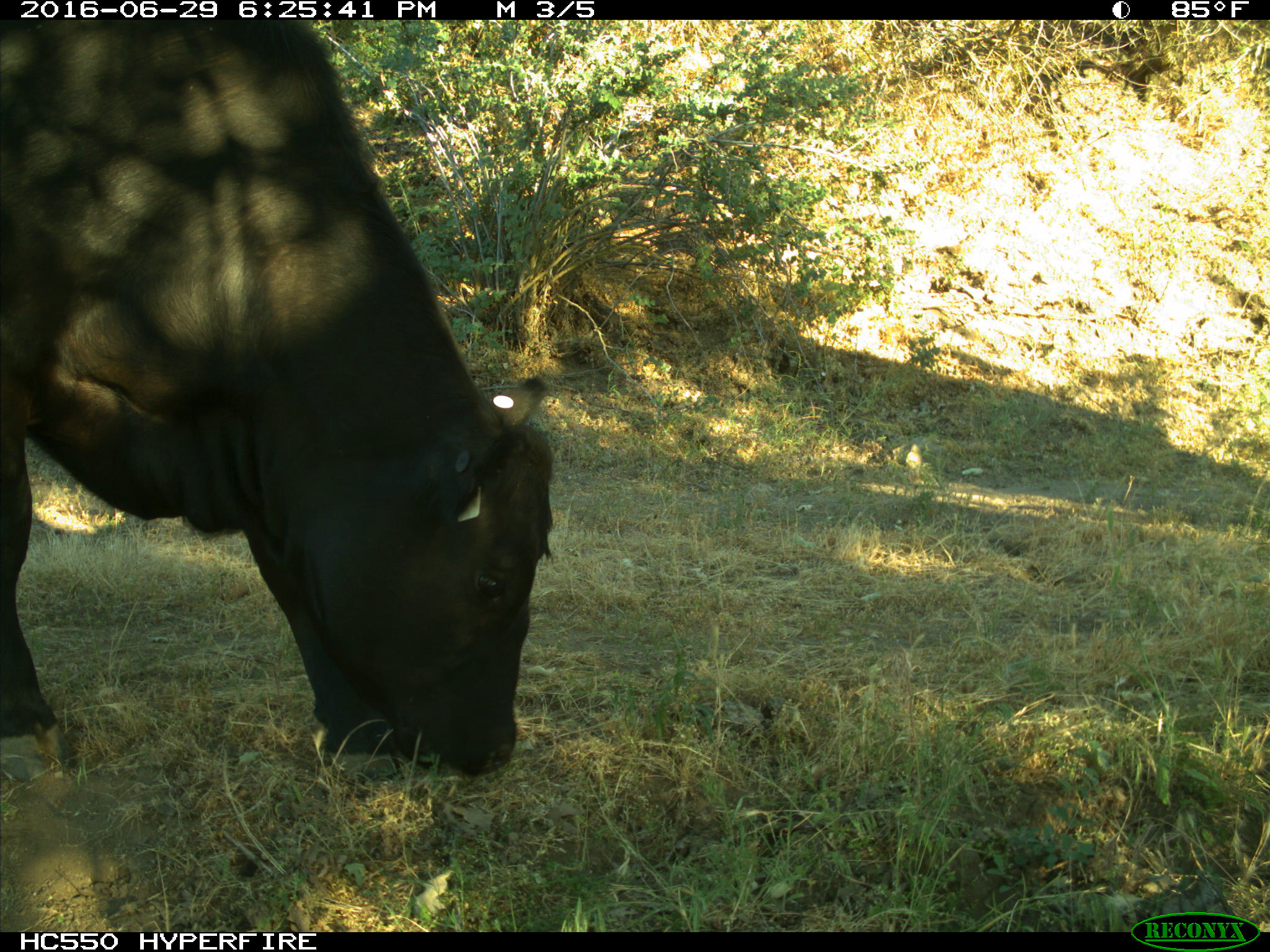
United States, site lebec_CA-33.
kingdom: Animalia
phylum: Chordata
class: Mammalia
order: Artiodactyla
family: Bovidae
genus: Bos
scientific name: Bos taurus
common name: domestic cow